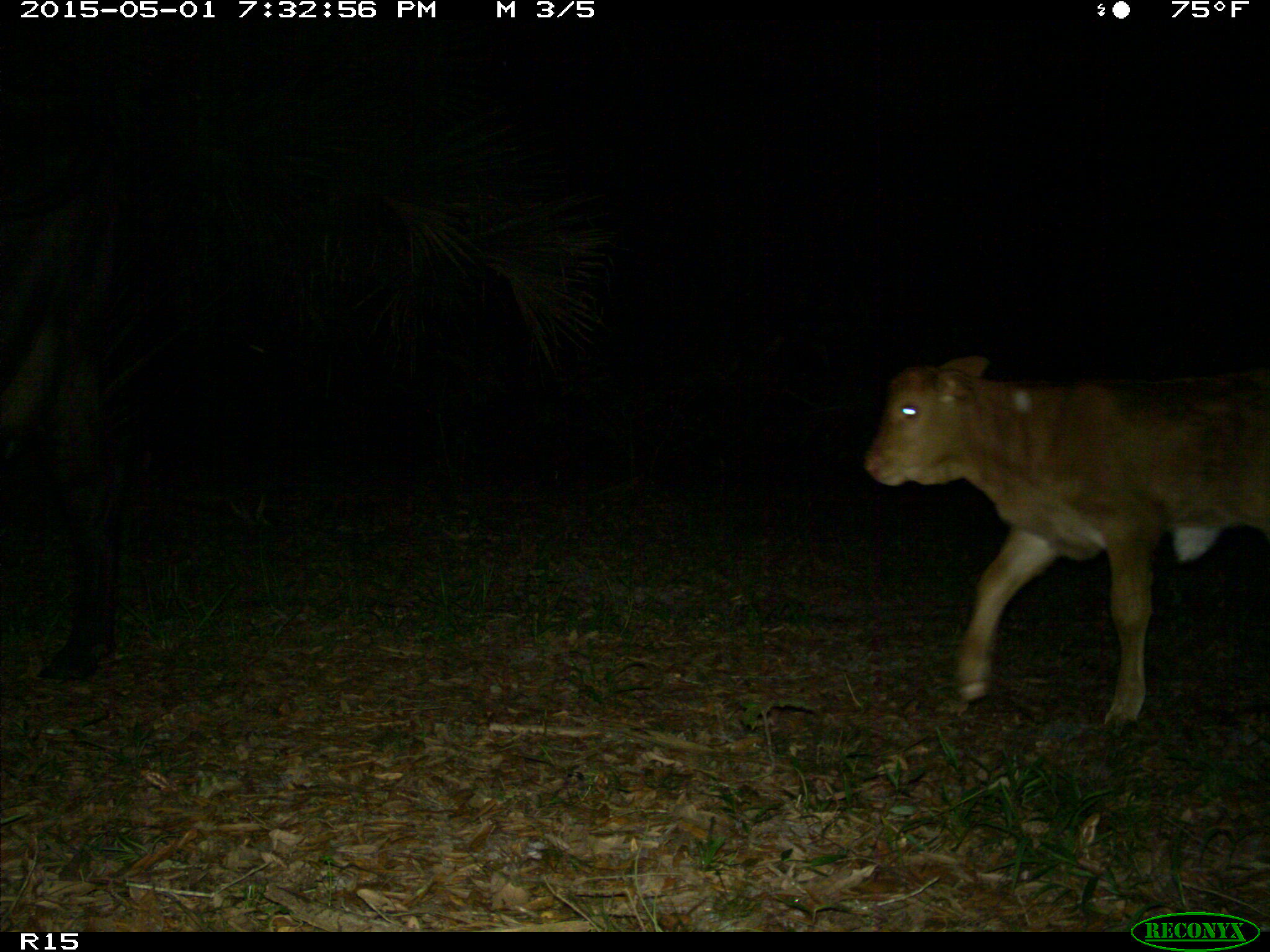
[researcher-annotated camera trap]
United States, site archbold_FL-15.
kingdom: Animalia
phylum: Chordata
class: Mammalia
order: Artiodactyla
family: Bovidae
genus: Bos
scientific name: Bos taurus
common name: domestic cow